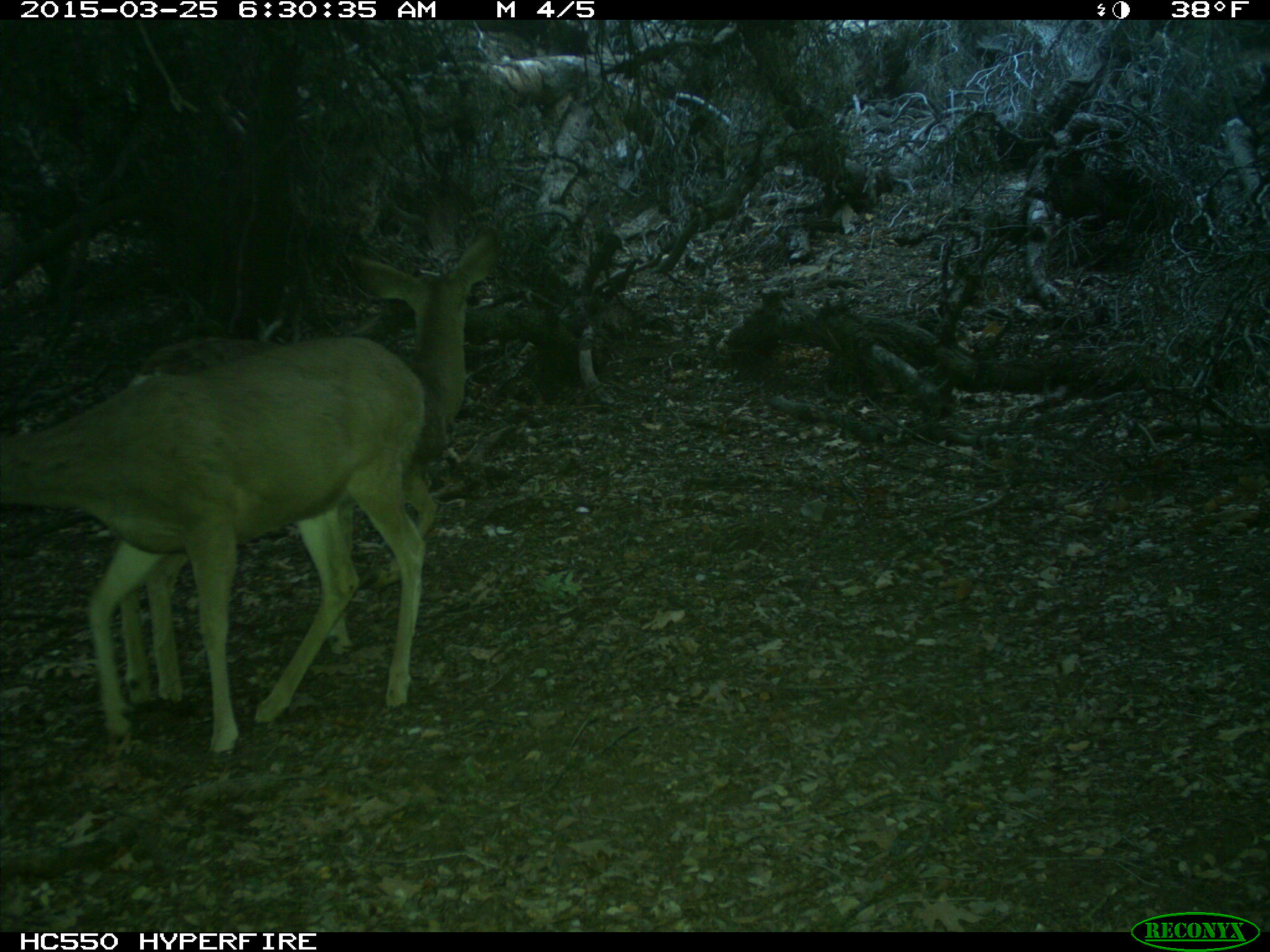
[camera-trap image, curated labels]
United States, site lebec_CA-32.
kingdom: Animalia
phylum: Chordata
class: Mammalia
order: Artiodactyla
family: Cervidae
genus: Odocoileus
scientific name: Odocoileus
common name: deer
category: unidentified deer